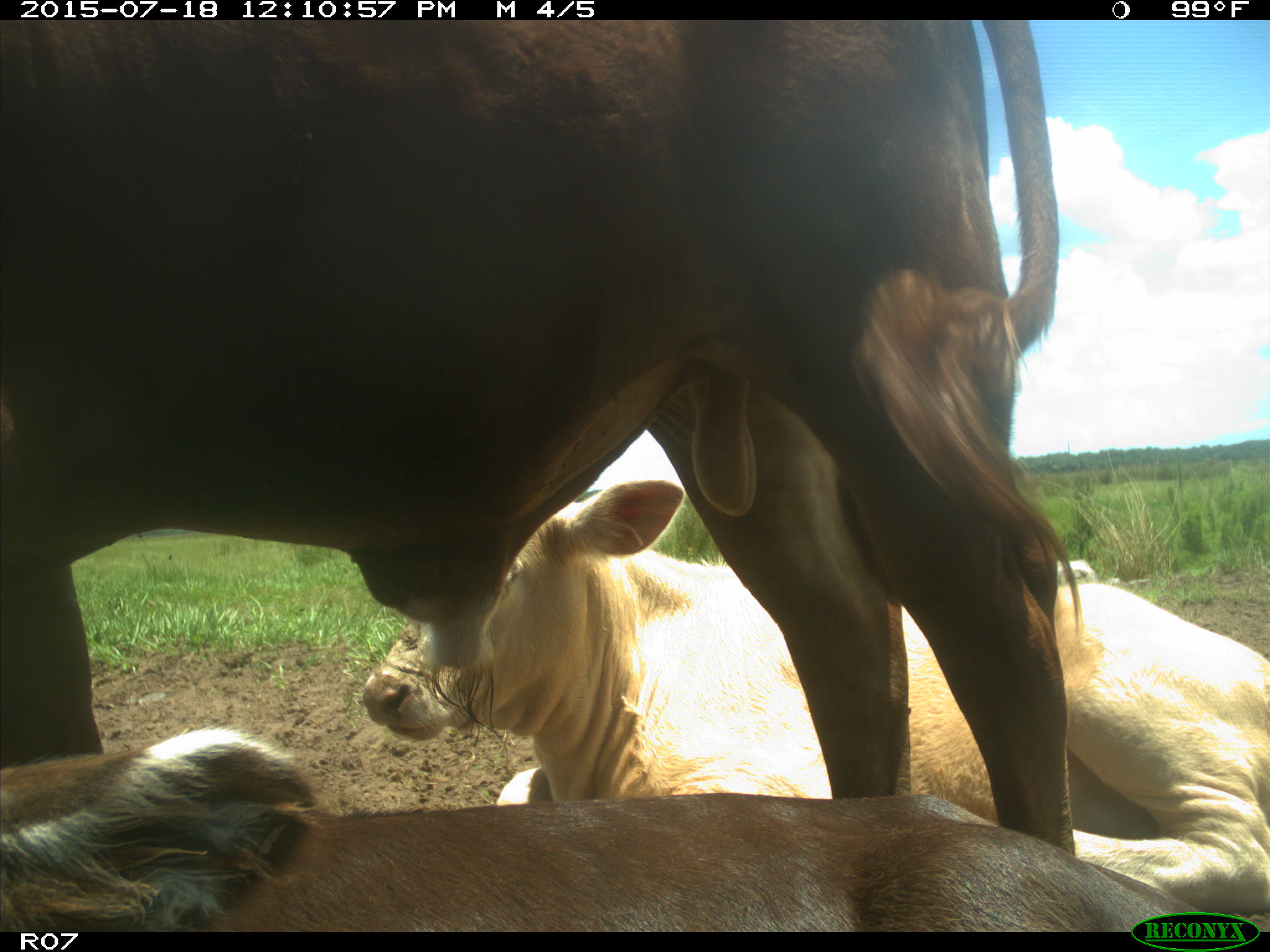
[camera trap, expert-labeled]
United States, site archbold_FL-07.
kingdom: Animalia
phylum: Chordata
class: Mammalia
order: Artiodactyla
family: Bovidae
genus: Bos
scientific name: Bos taurus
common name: domestic cow